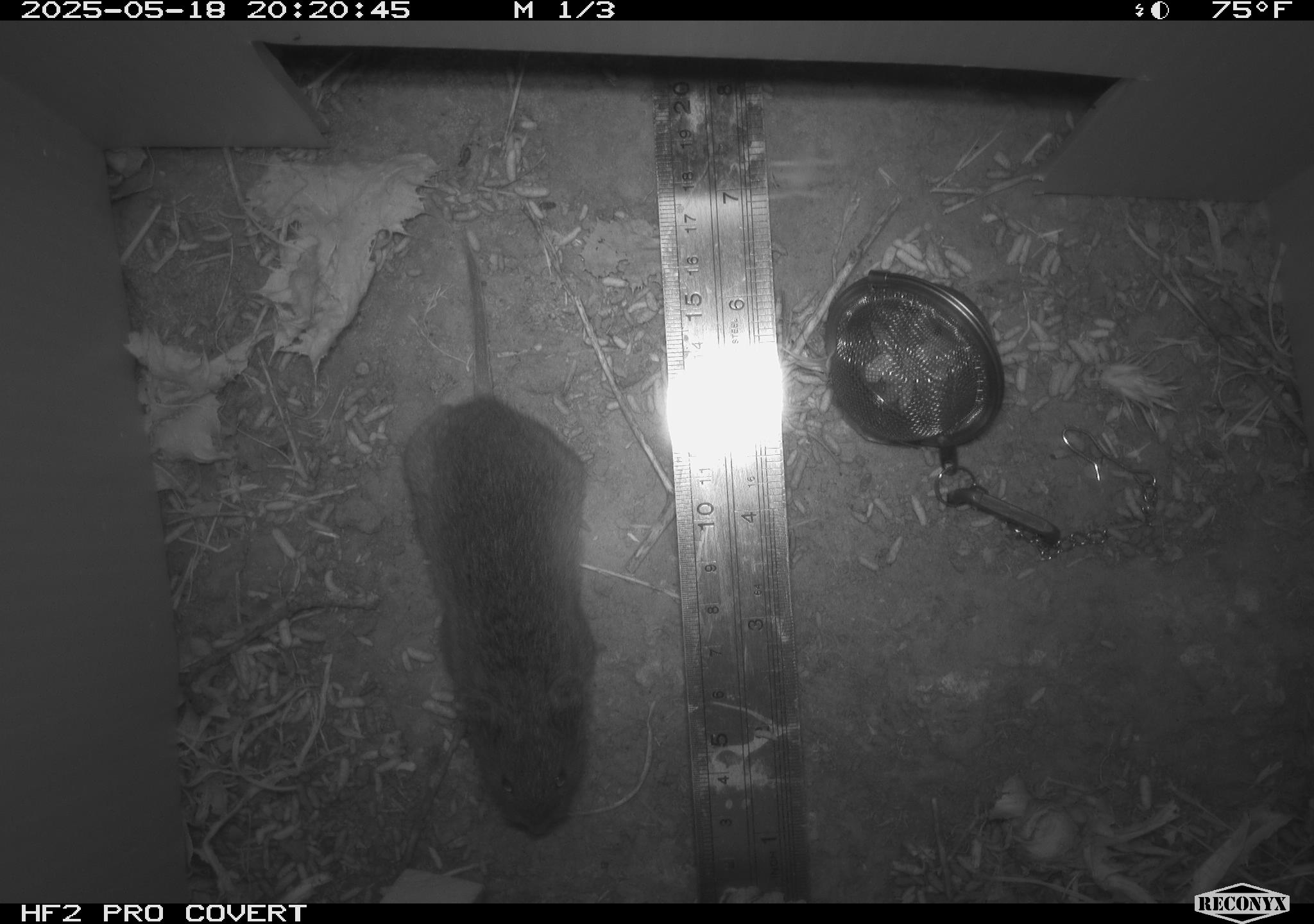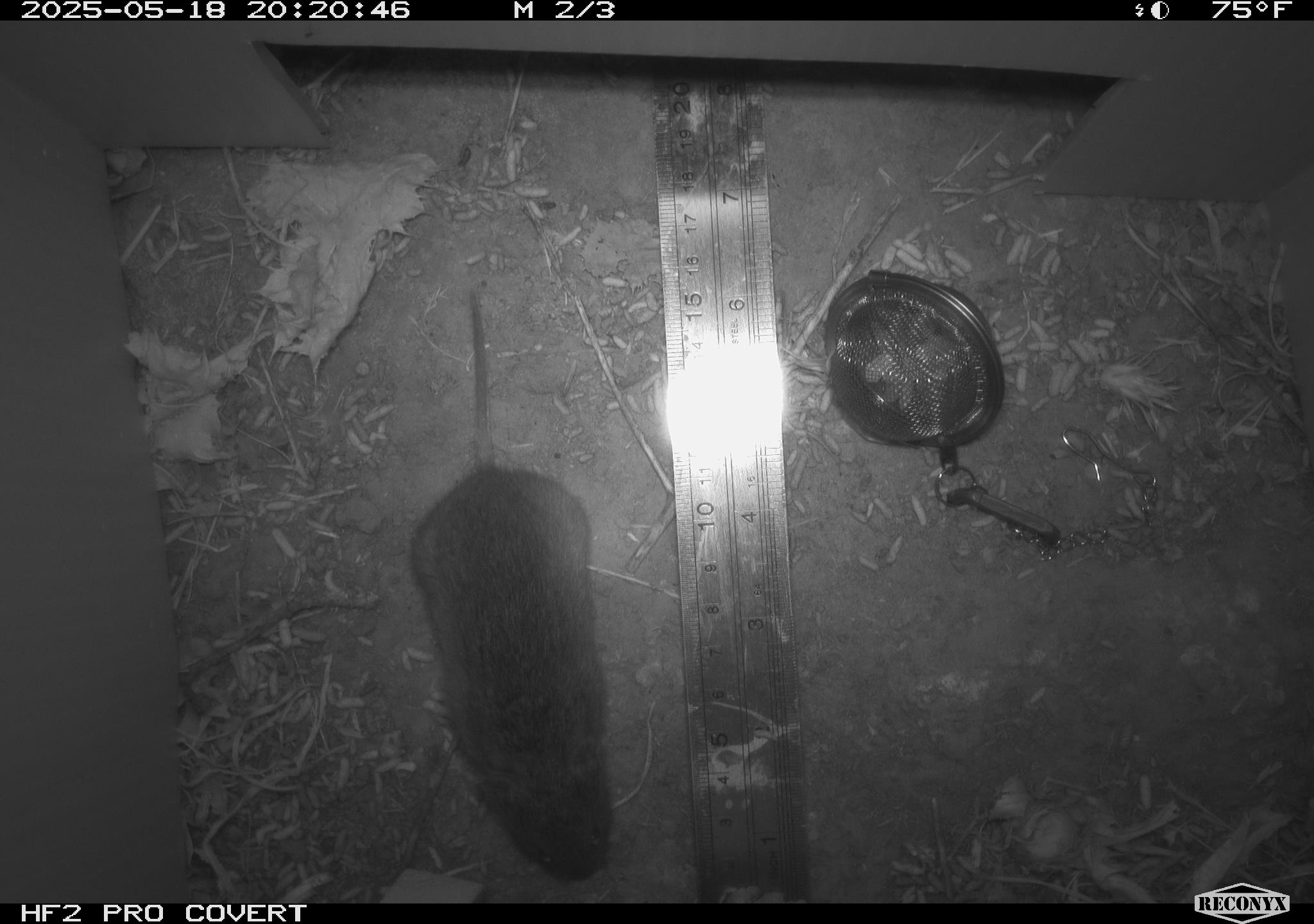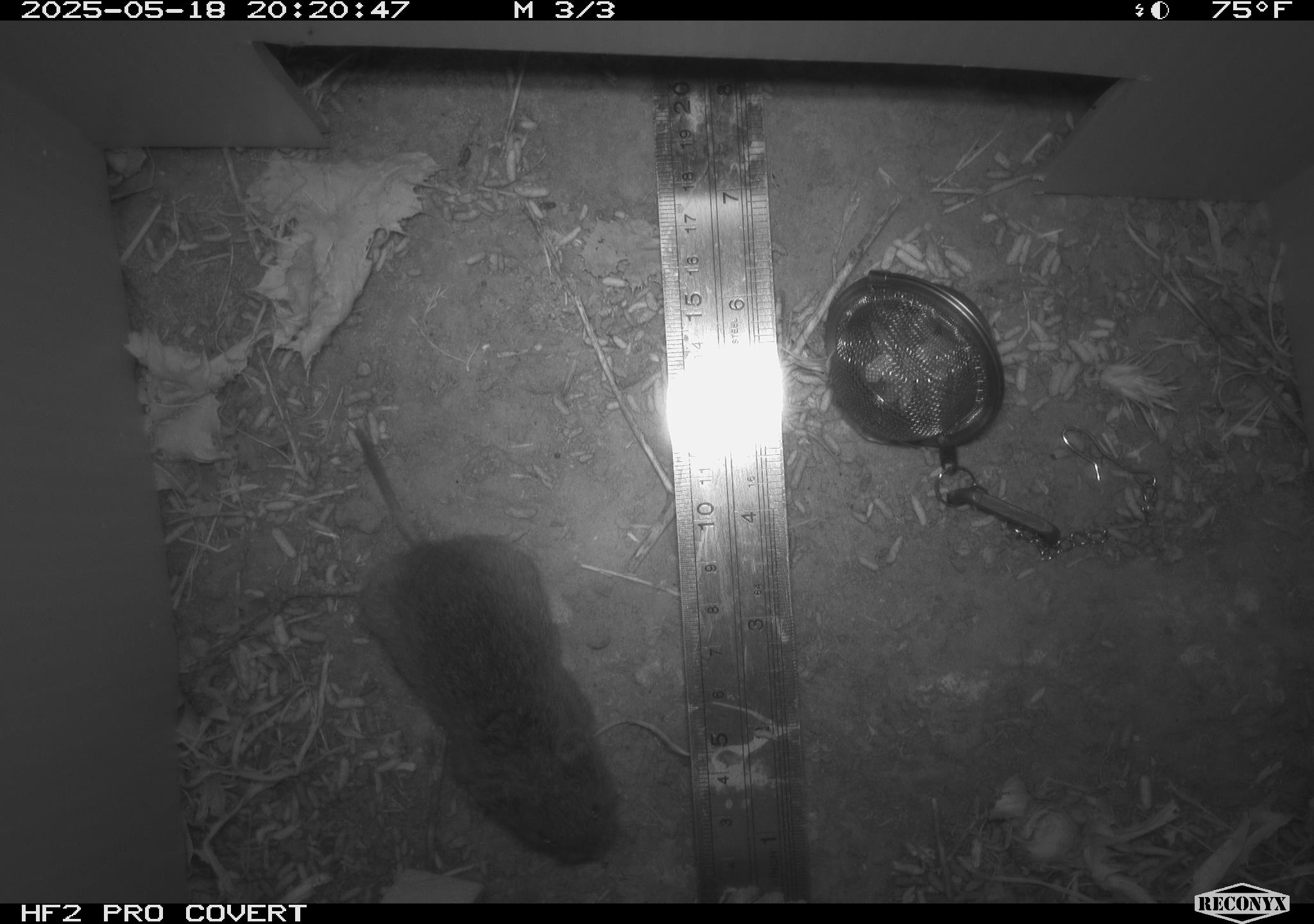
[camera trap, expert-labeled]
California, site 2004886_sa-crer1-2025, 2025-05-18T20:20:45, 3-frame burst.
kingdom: Animalia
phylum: Chordata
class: Mammalia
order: Rodentia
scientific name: Rodentia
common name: rodent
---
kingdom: Animalia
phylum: Chordata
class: Mammalia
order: Rodentia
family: Cricetidae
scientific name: Arvicolinae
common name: voles, lemmings, and muskrats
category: arvicolinae subfamily